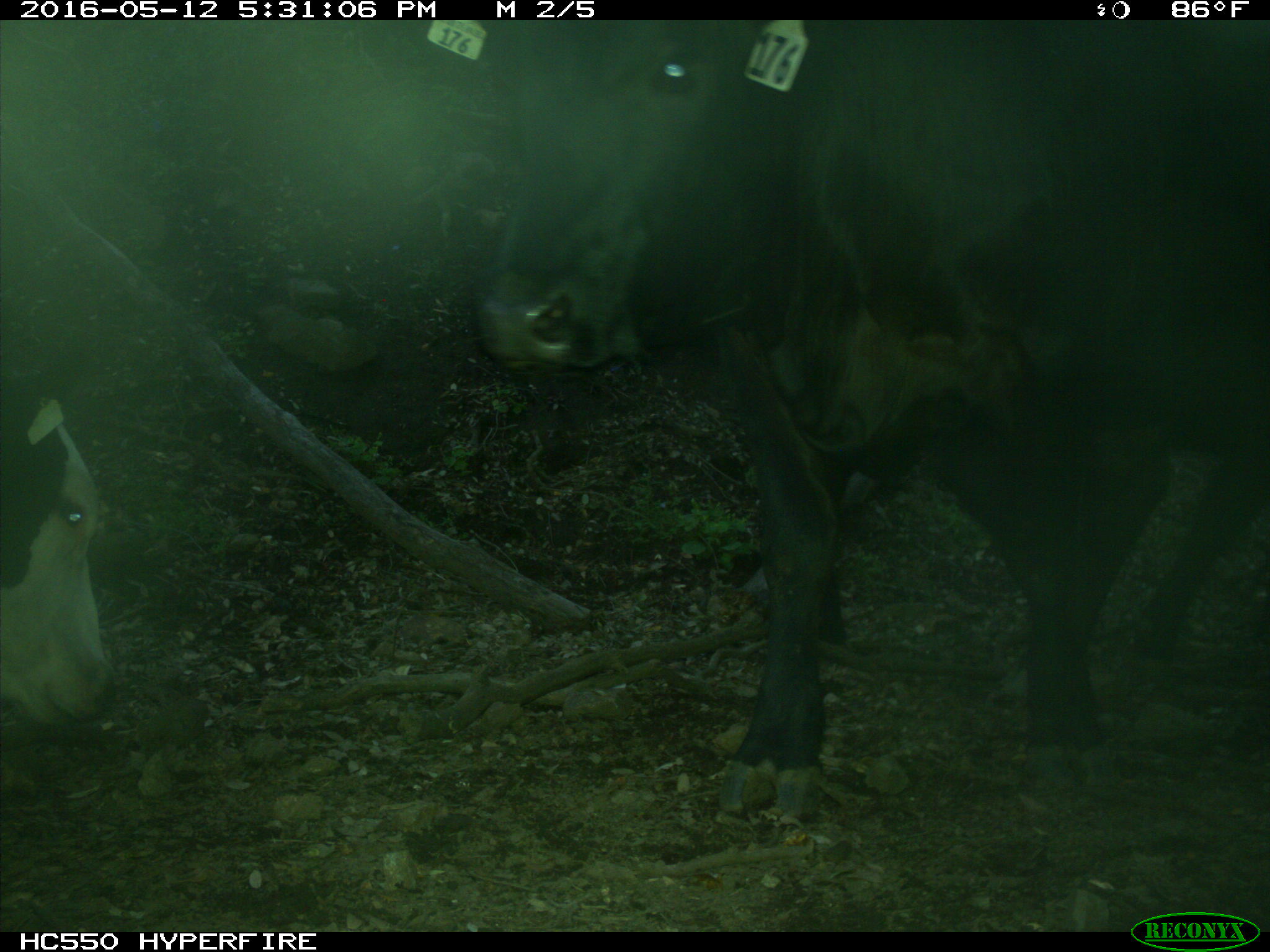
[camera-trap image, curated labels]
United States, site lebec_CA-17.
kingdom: Animalia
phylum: Chordata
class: Mammalia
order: Artiodactyla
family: Bovidae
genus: Bos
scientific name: Bos taurus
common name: domestic cow